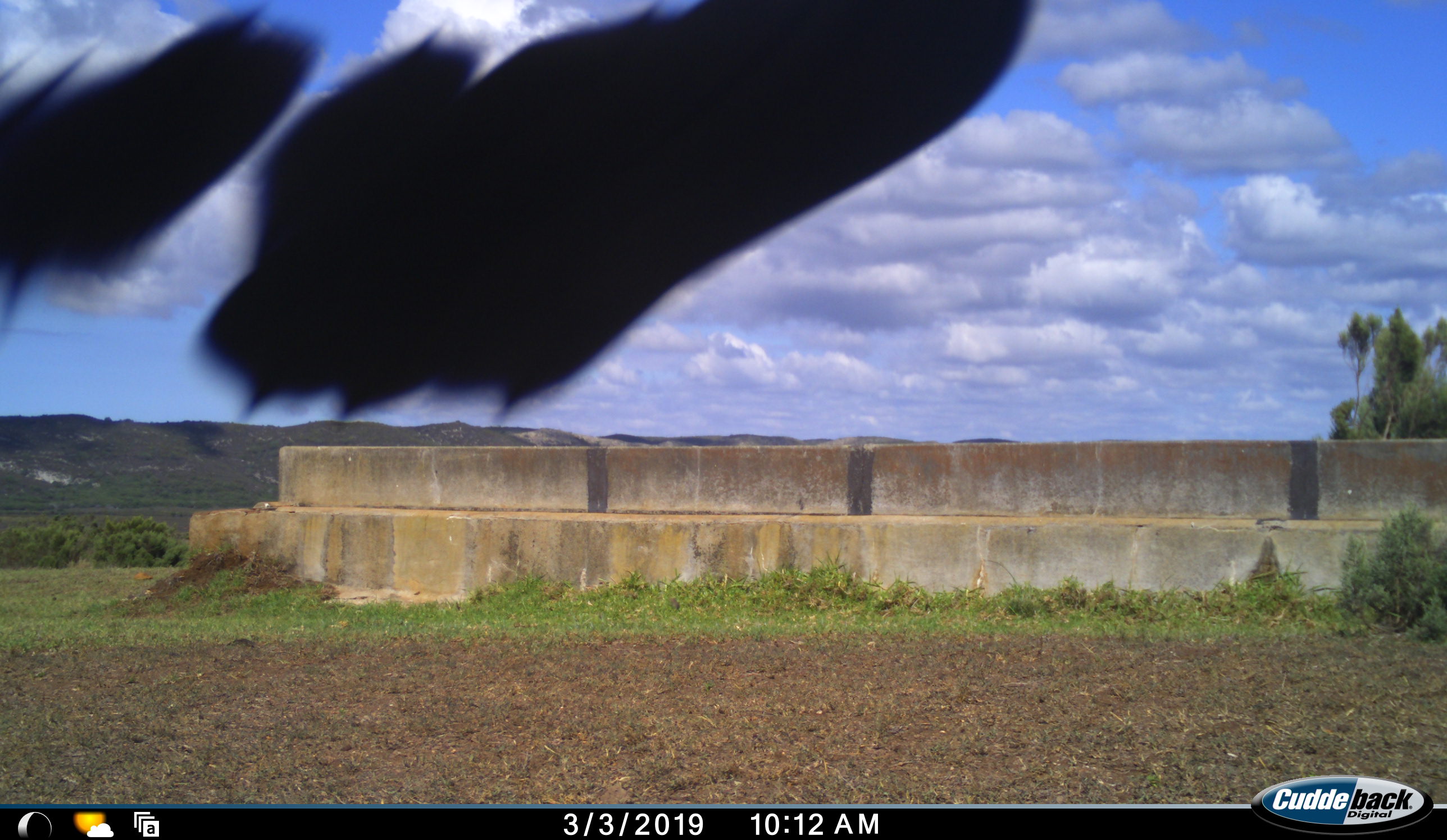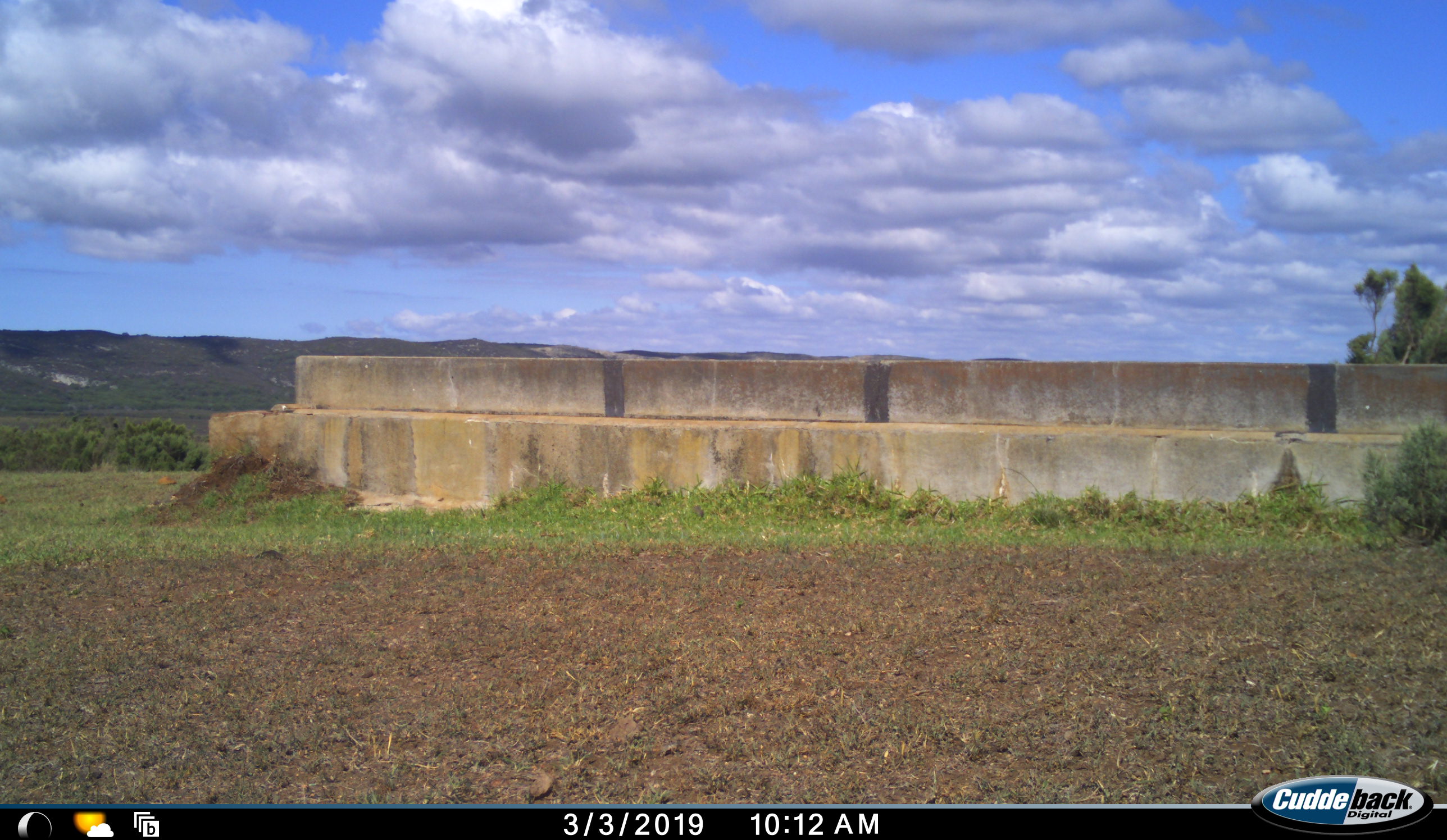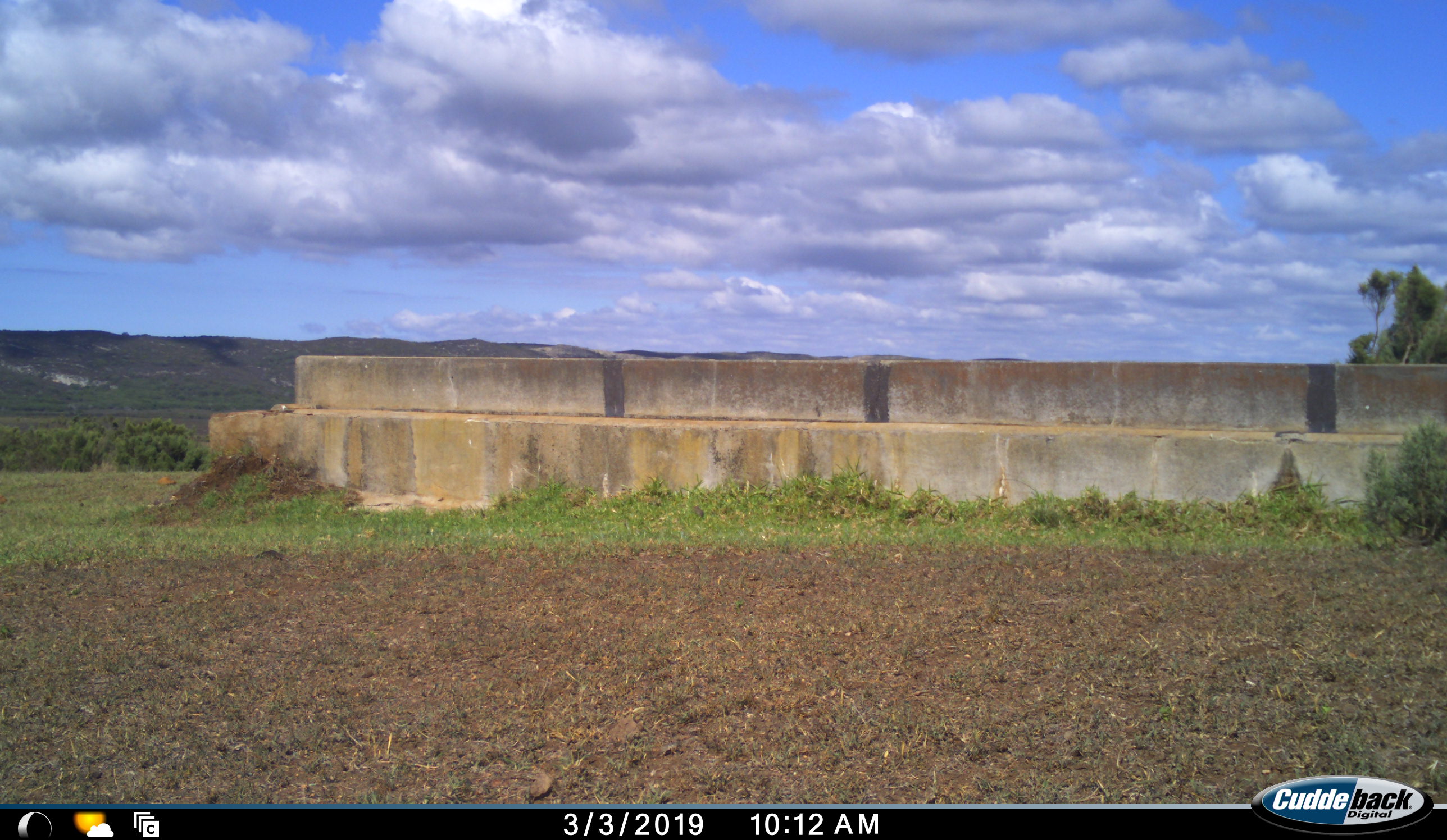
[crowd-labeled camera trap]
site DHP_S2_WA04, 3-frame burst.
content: unidentified animal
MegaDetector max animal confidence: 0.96